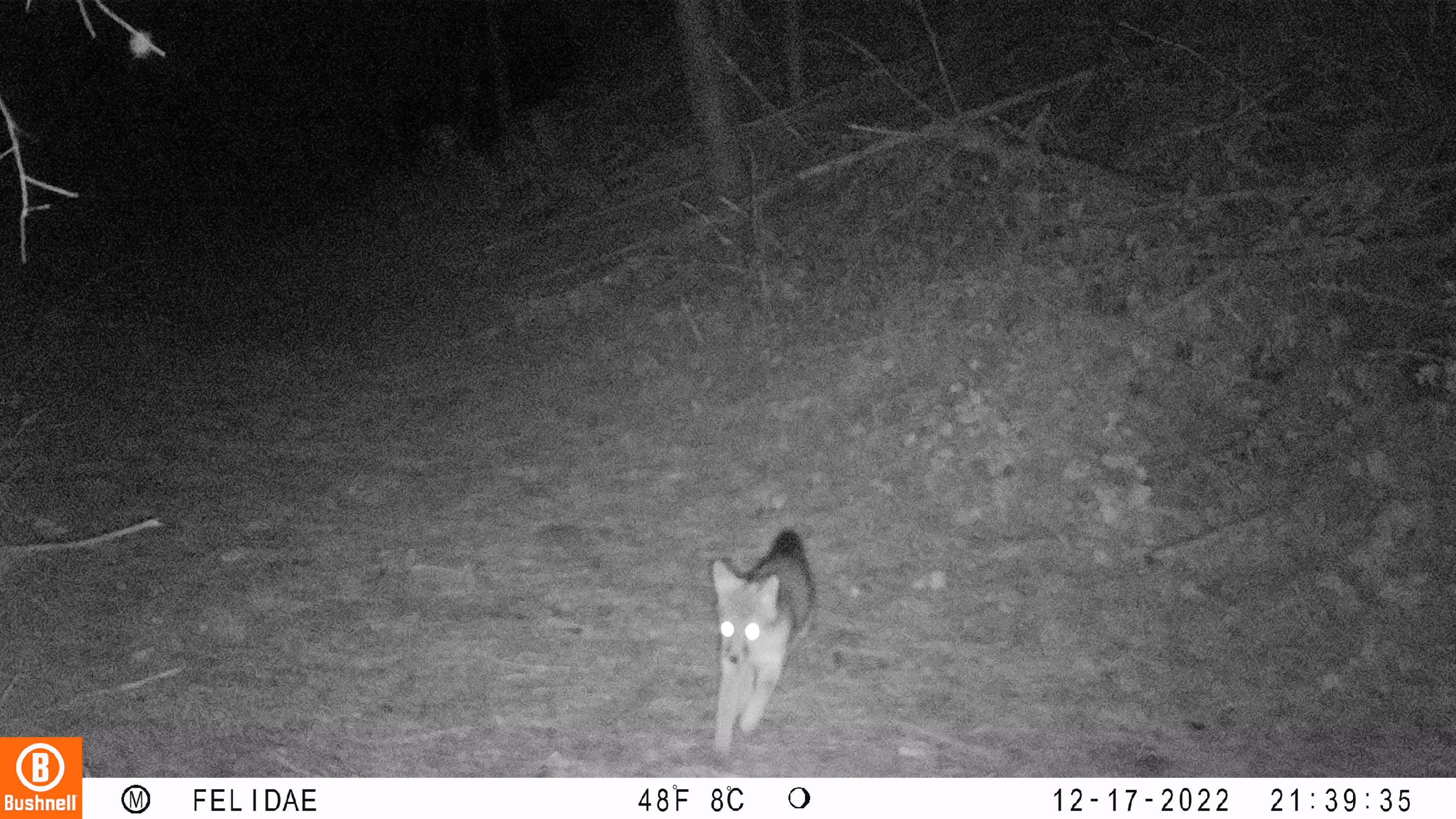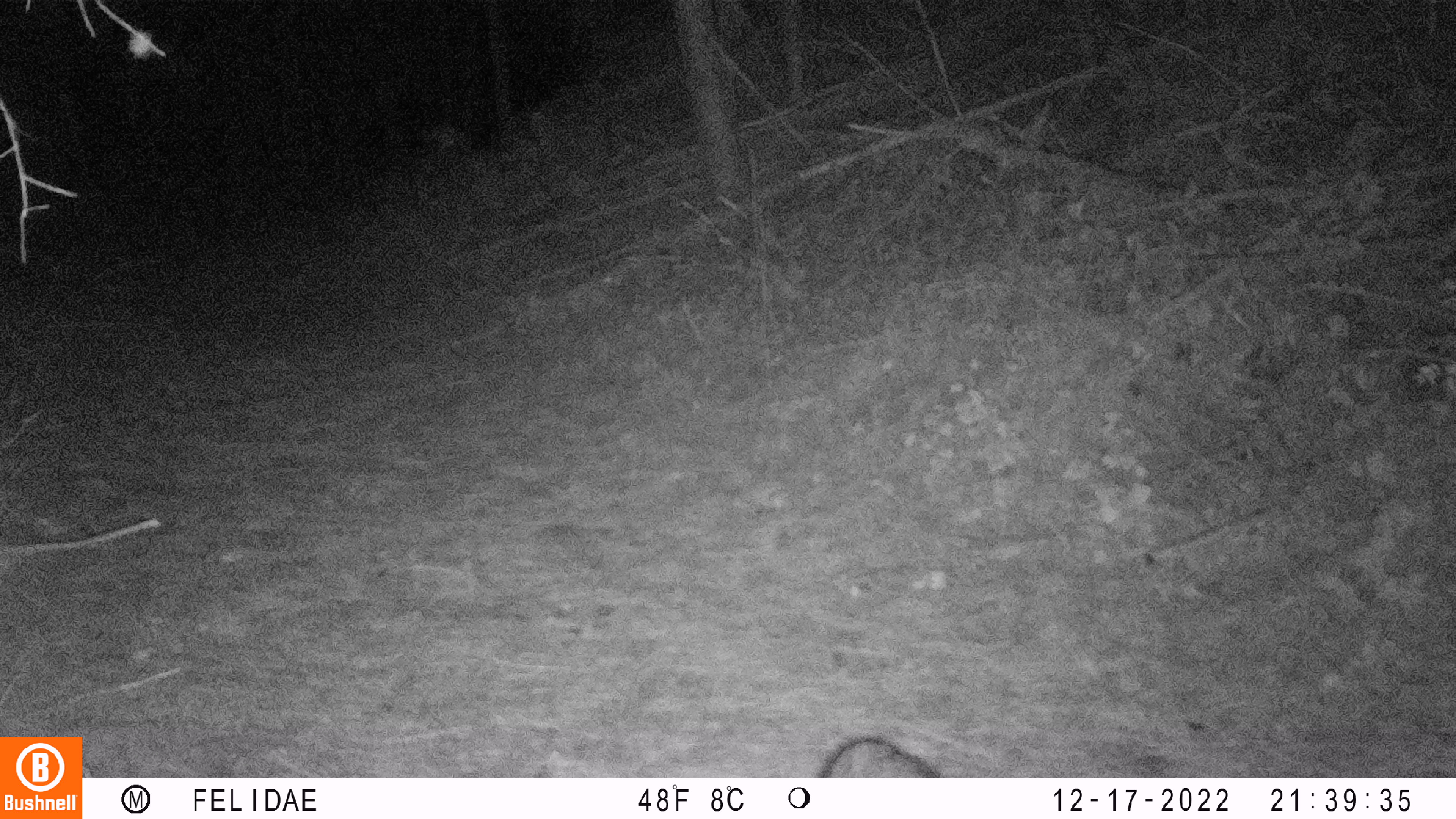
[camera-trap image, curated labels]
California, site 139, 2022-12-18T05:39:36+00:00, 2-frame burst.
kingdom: Animalia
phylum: Chordata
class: Mammalia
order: Carnivora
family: Canidae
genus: Urocyon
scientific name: Urocyon cinereoargenteus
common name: gray fox